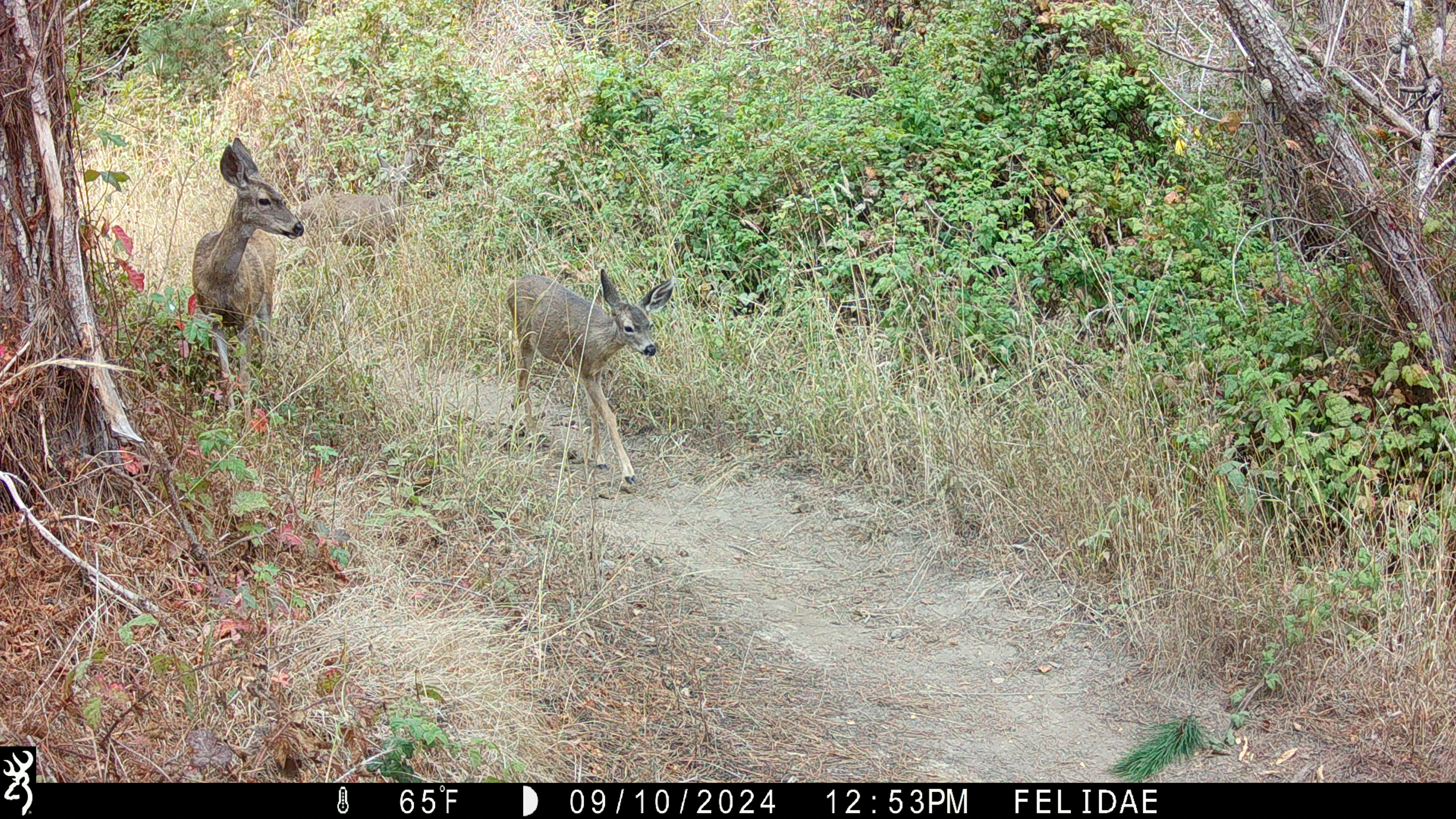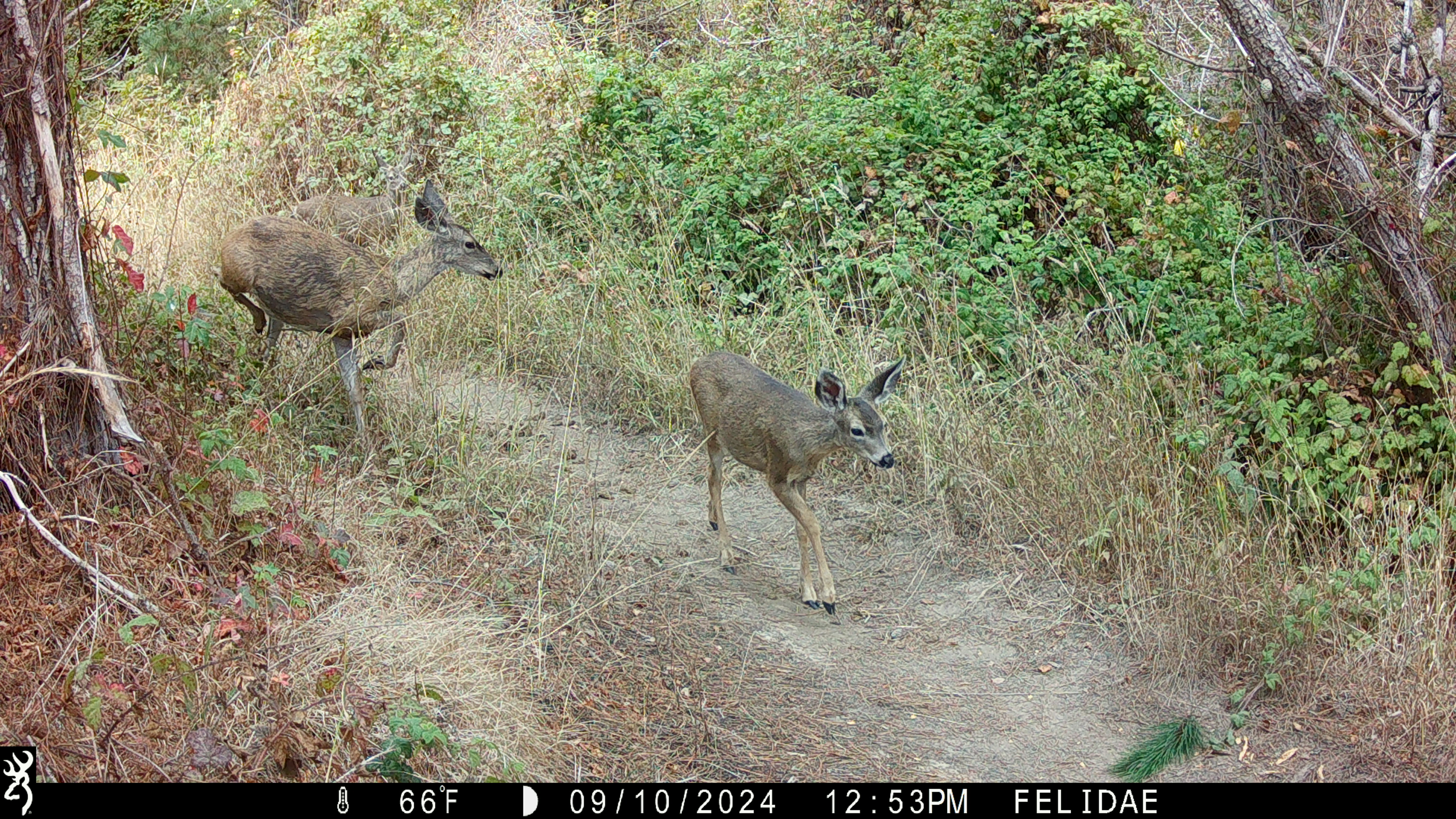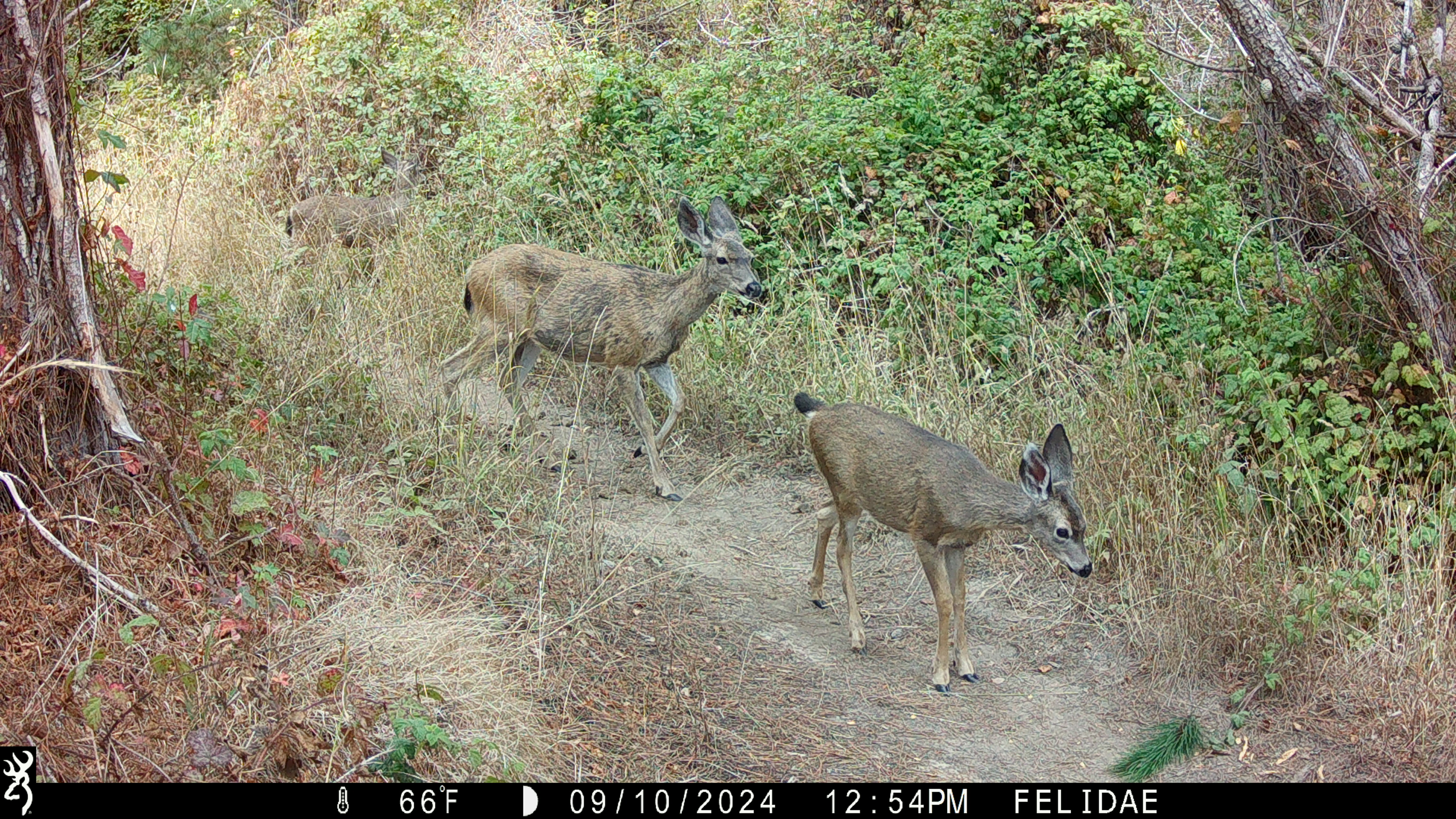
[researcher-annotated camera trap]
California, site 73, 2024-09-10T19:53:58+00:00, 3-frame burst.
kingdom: Animalia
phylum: Chordata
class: Mammalia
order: Artiodactyla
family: Cervidae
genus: Odocoileus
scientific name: Odocoileus hemionus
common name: mule deer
Mule deer (Odocoileus hemionus).